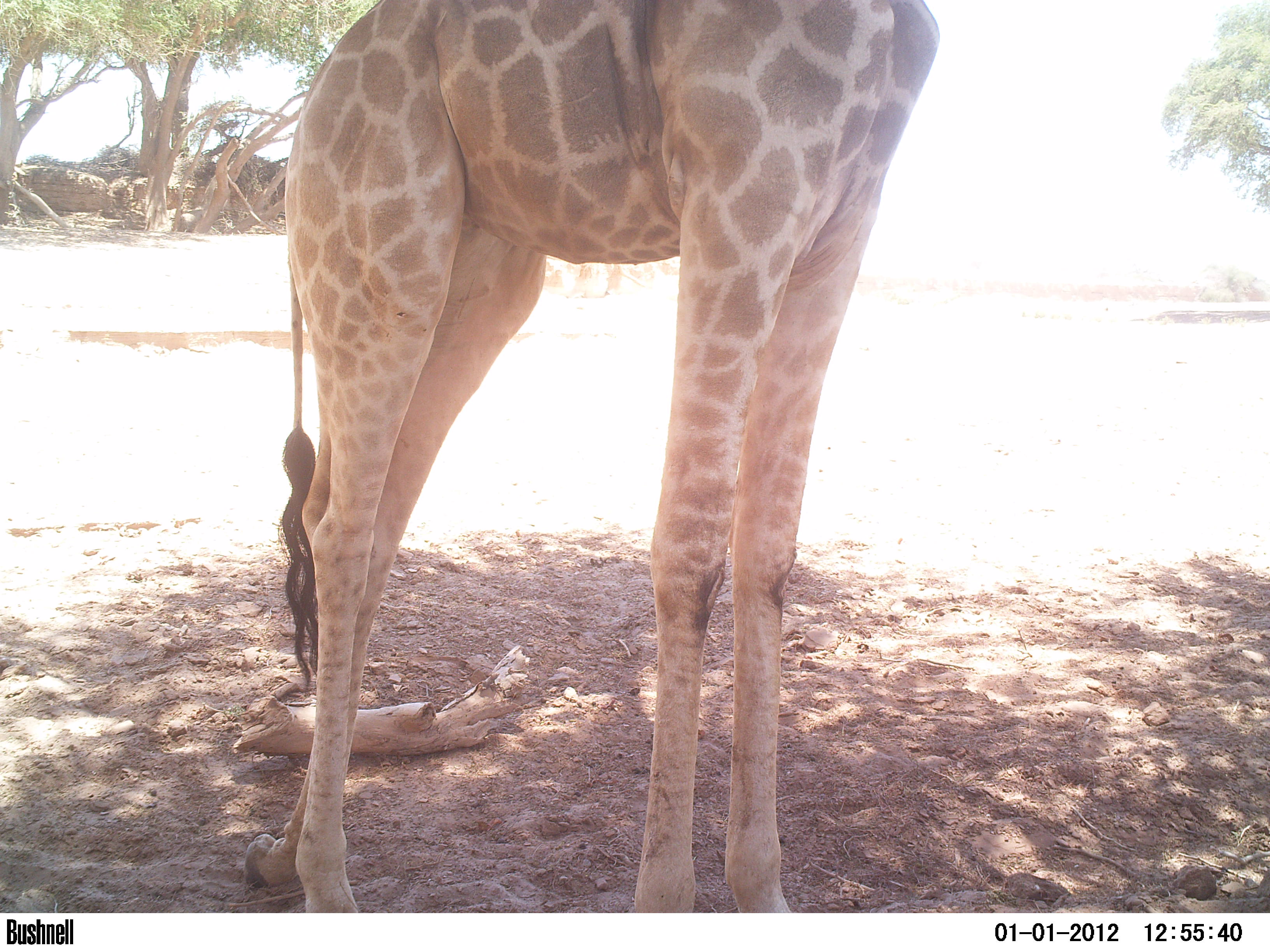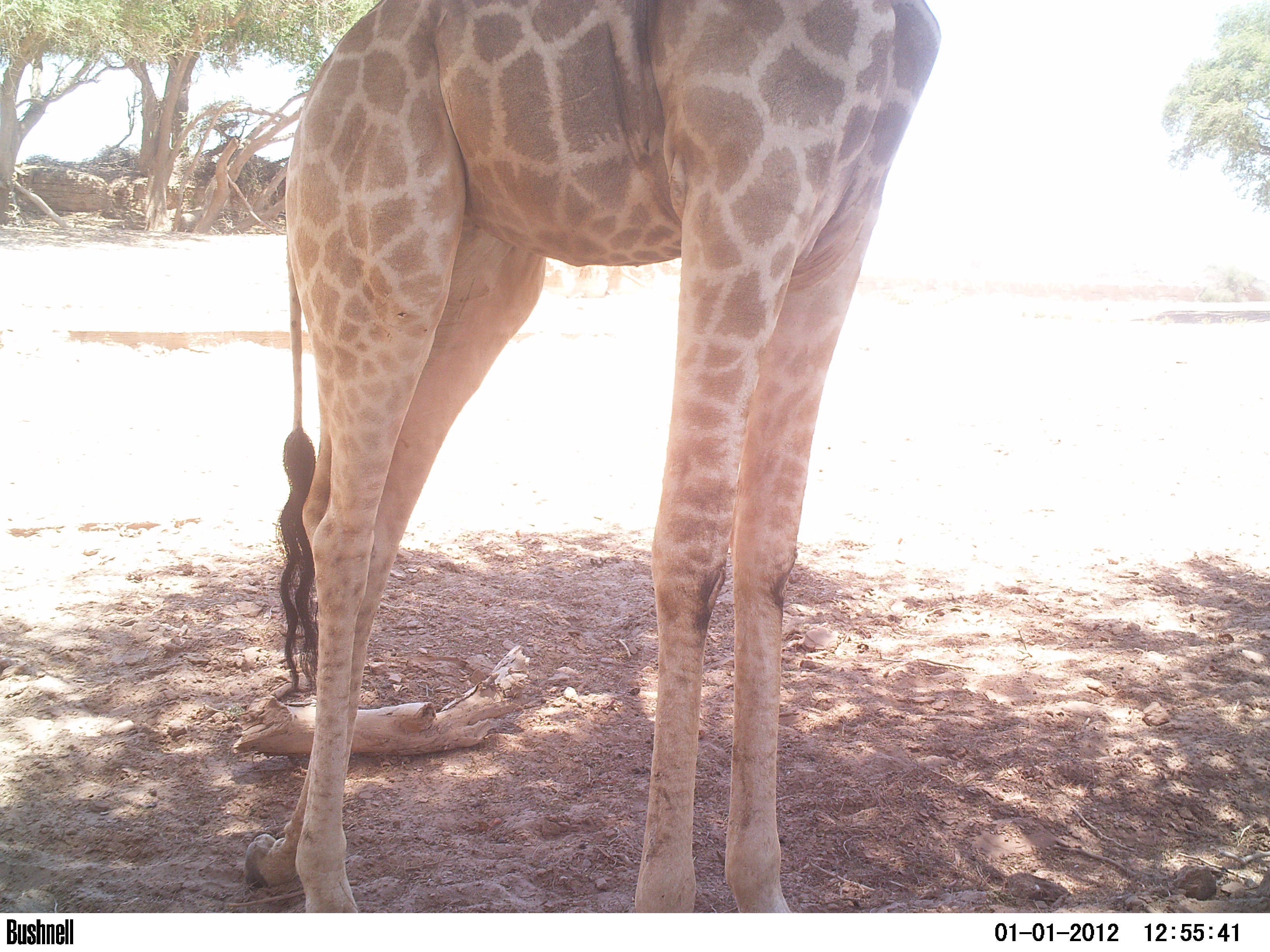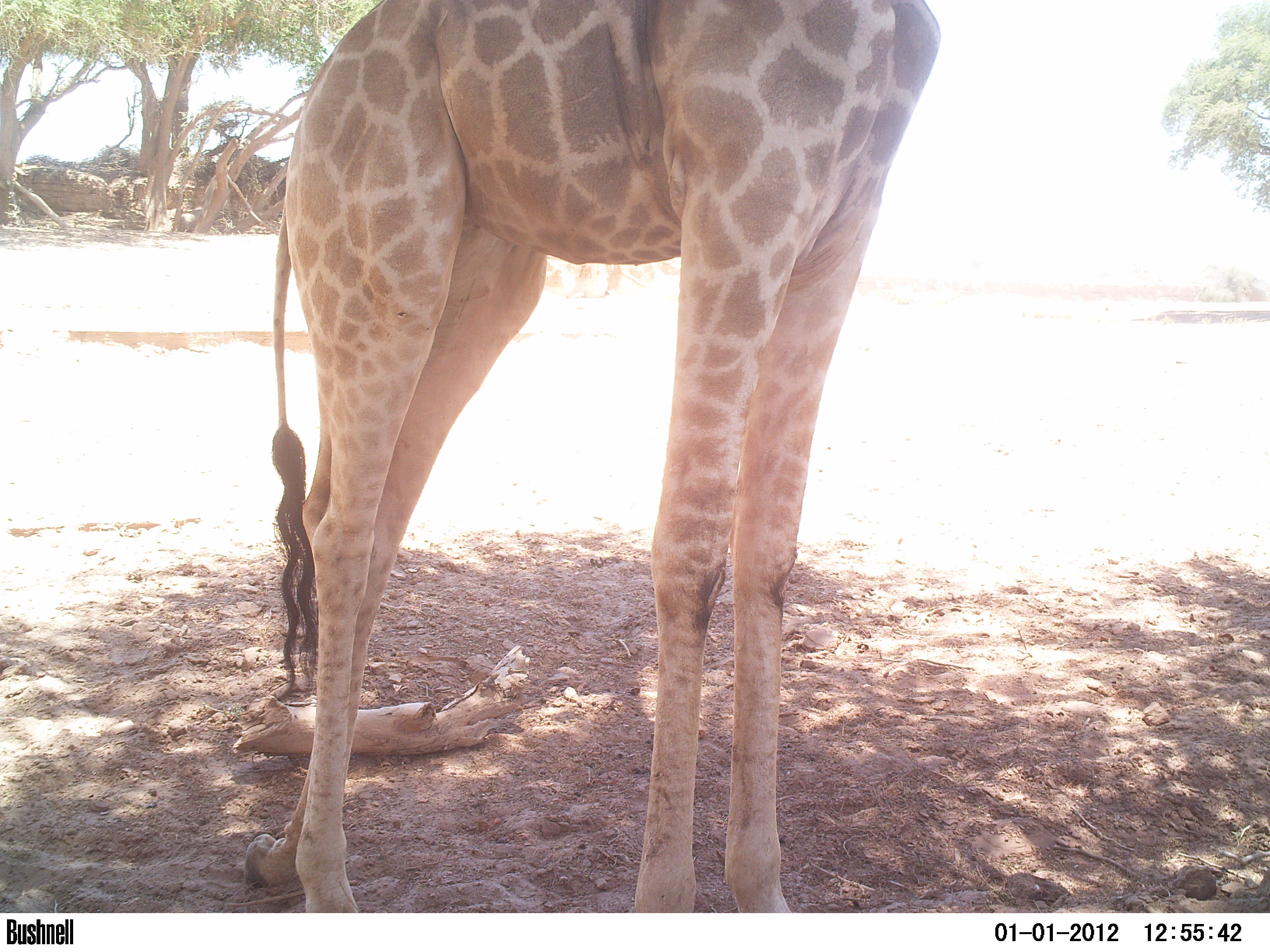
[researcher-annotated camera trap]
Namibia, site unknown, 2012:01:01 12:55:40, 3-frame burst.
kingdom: Animalia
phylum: Chordata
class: Mammalia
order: Artiodactyla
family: Giraffidae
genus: Giraffa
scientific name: Giraffa camelopardalis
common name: giraffe